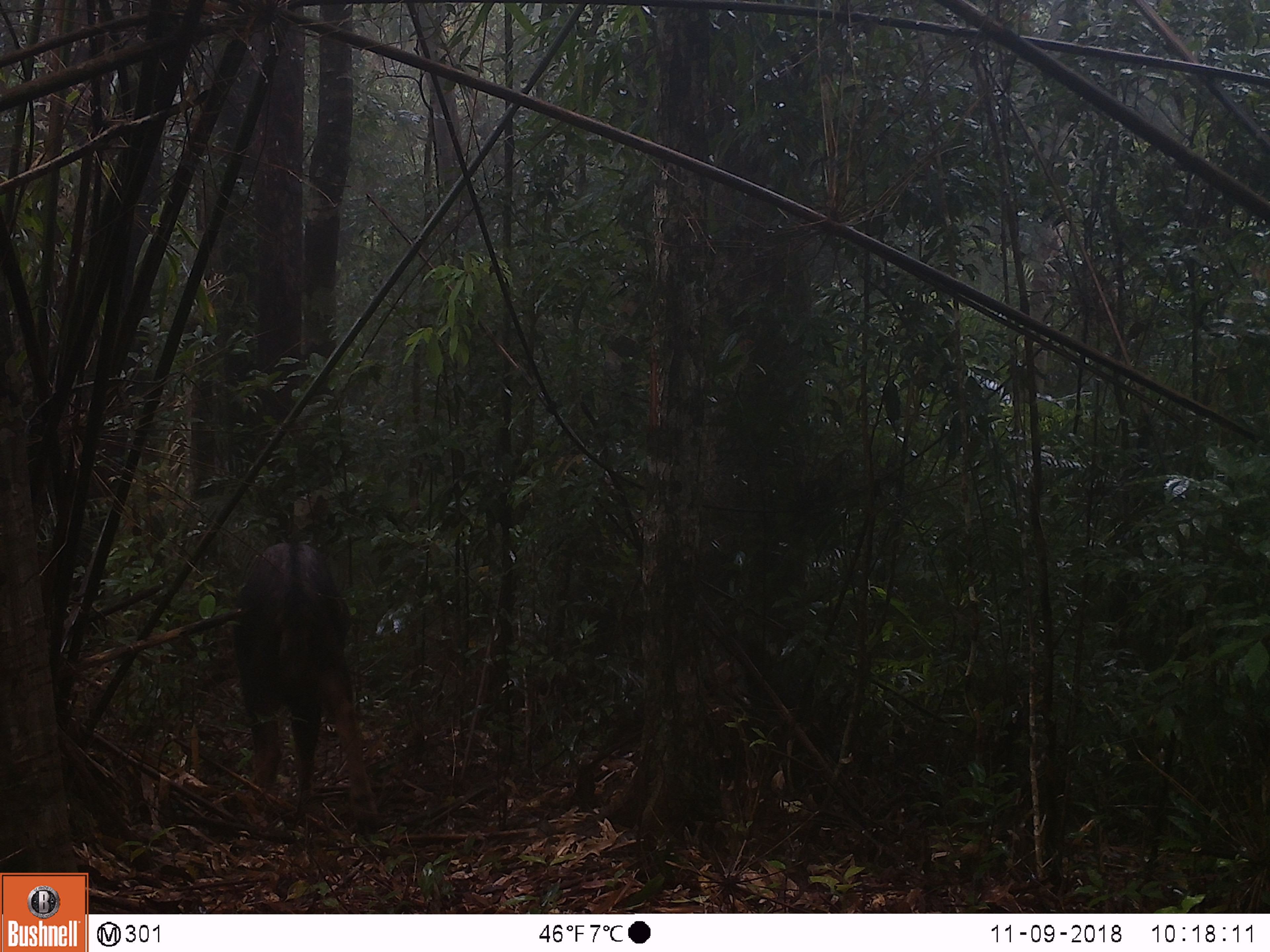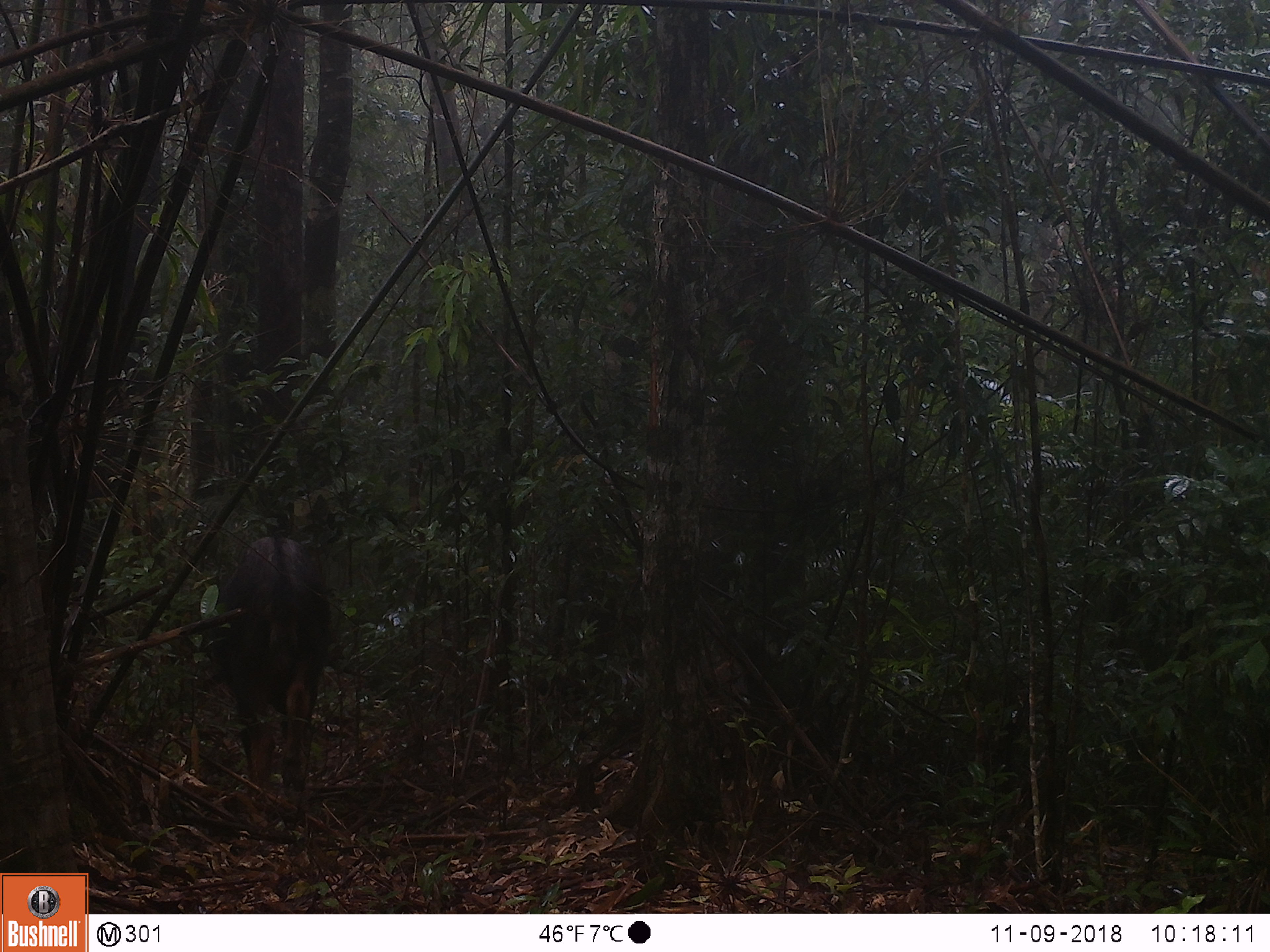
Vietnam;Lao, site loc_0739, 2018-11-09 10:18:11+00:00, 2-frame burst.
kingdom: Animalia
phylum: Chordata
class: Mammalia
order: Artiodactyla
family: Bovidae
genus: Capricornis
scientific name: Capricornis sumatraensis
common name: chinese serow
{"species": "chinese serow (Capricornis sumatraensis)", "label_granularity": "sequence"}